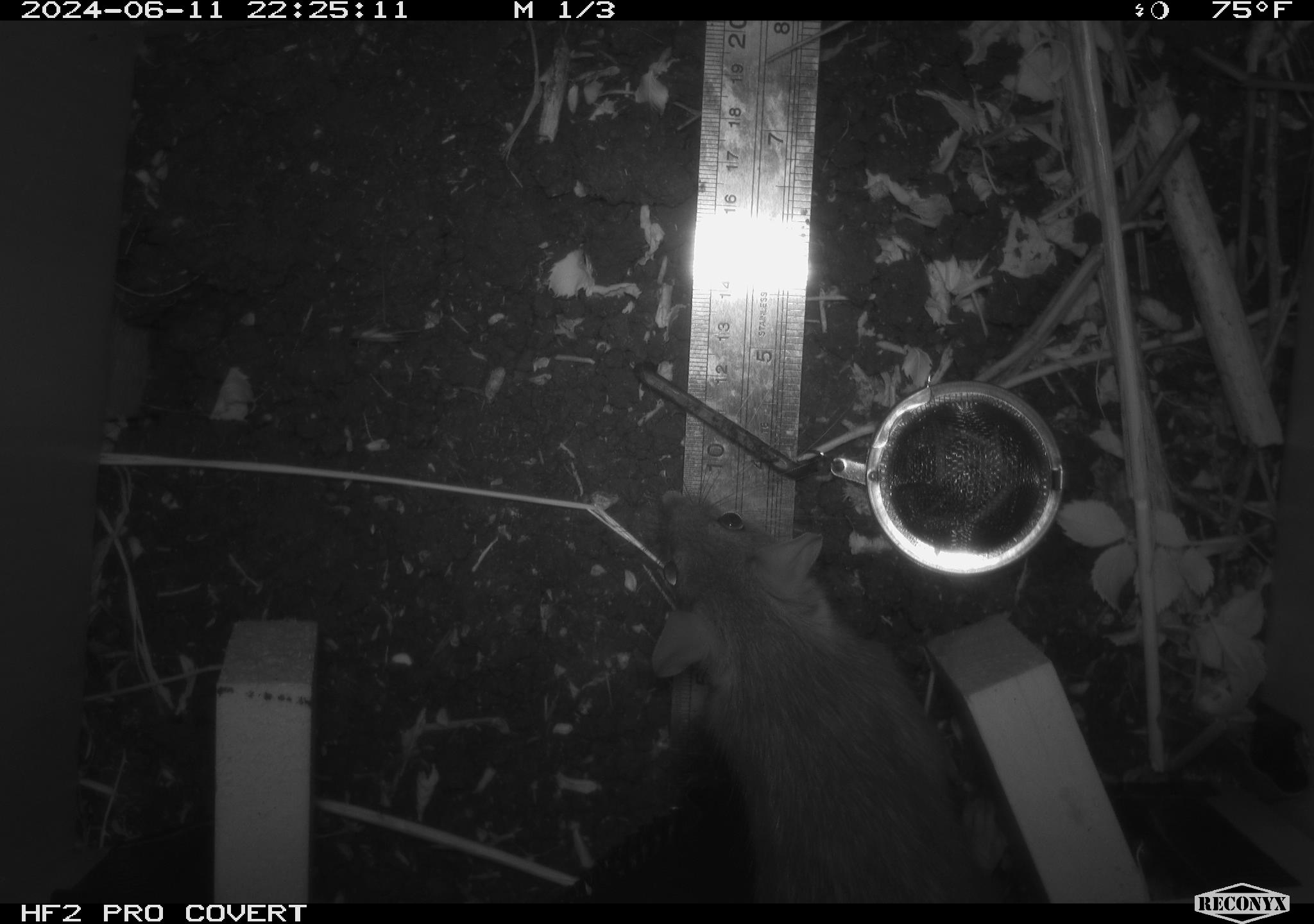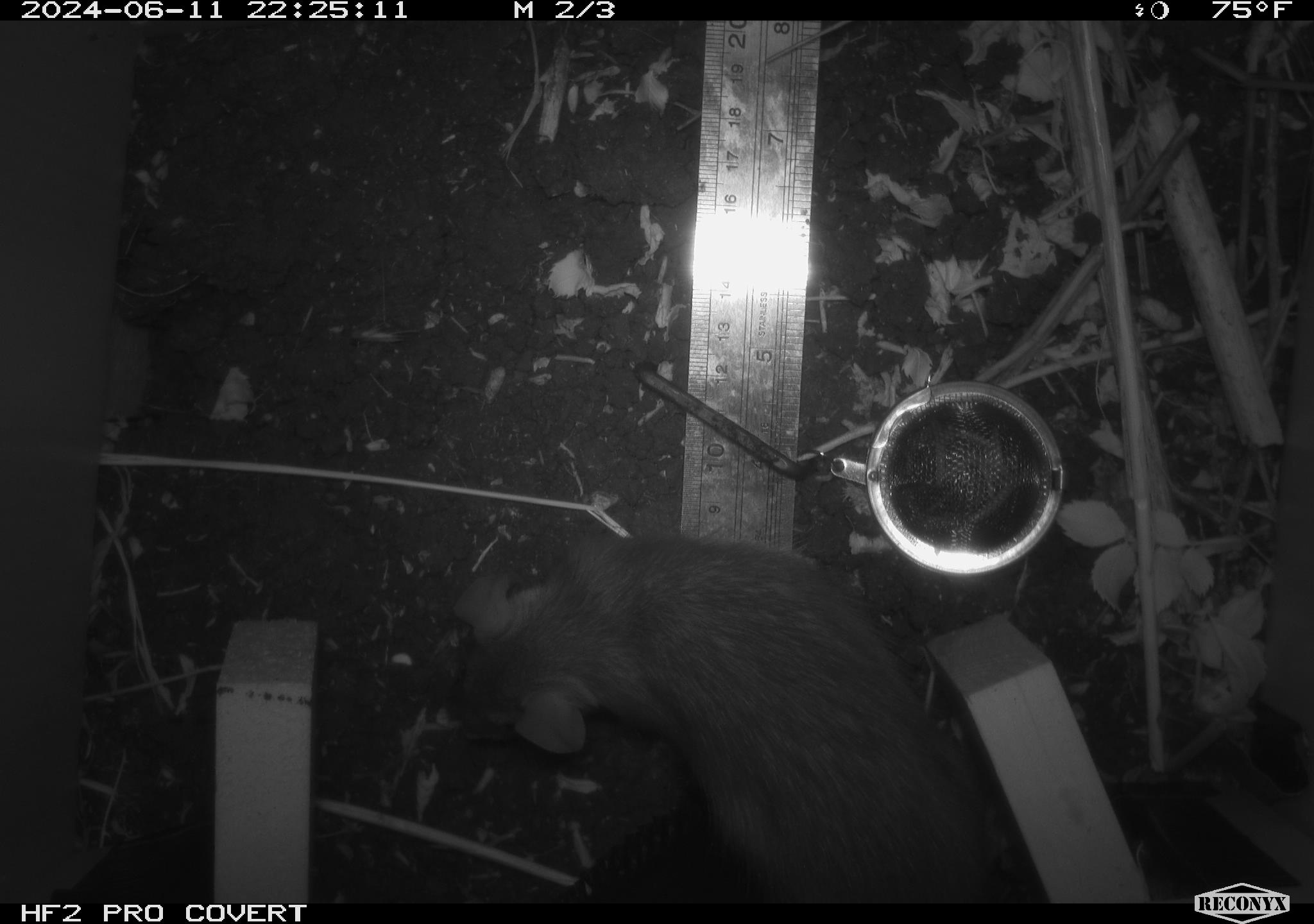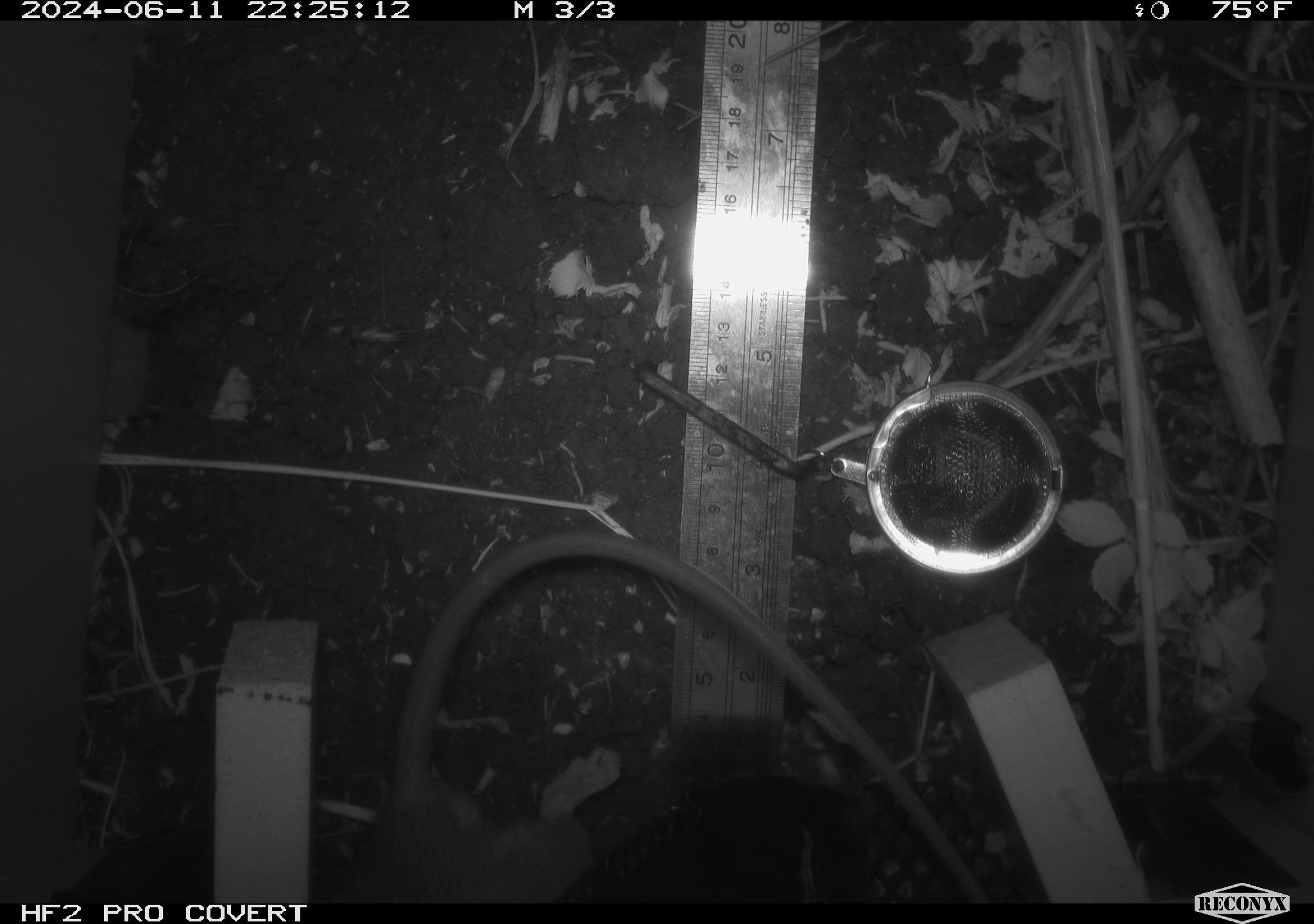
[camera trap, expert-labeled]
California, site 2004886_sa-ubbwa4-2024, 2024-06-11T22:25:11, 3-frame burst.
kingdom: Animalia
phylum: Chordata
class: Mammalia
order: Rodentia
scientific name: Rodentia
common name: woodrat or rat or mouse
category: woodrat or rat or mouse species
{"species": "woodrat or rat or mouse species (woodrat or rat or mouse) (Rodentia)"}